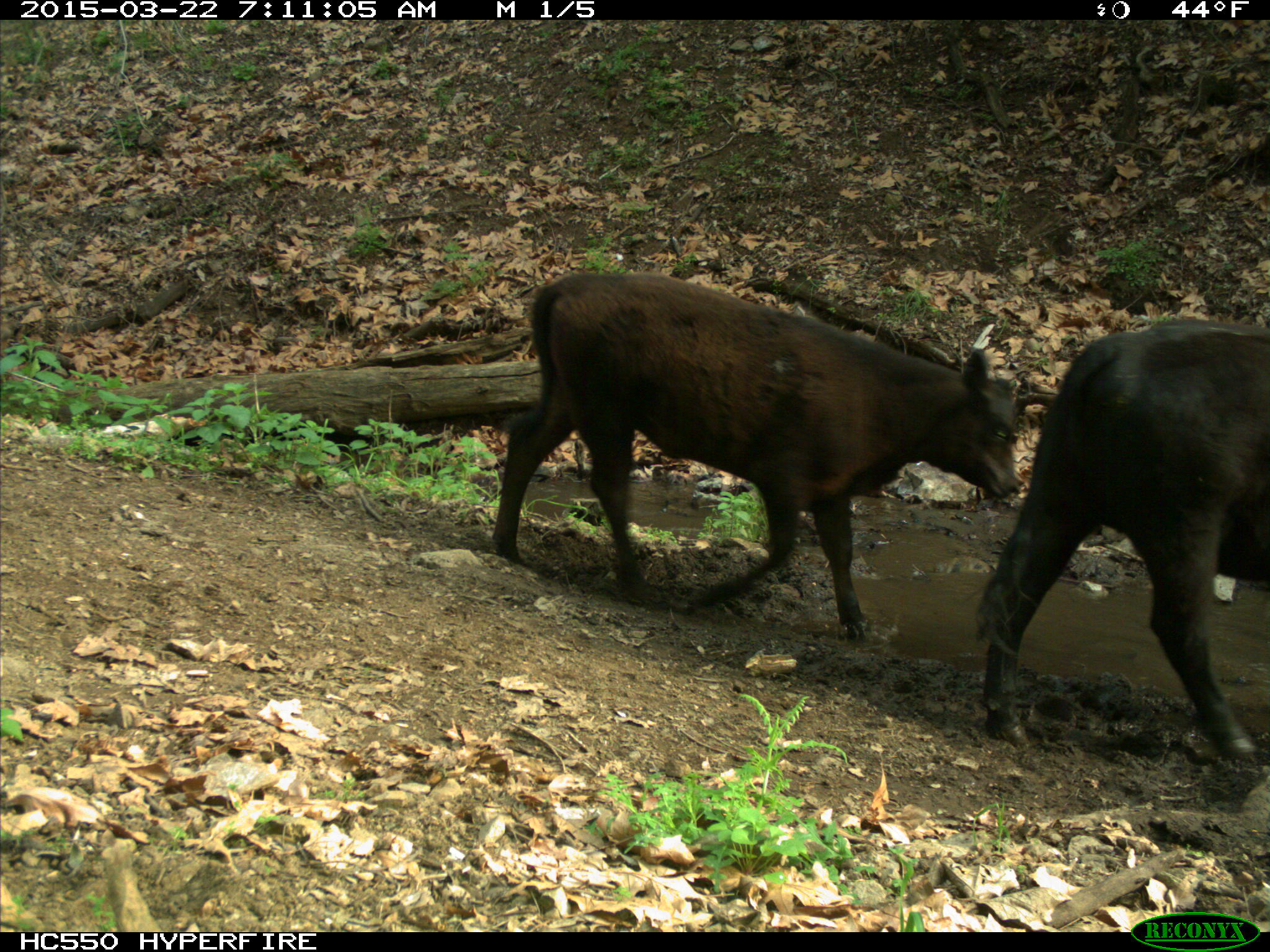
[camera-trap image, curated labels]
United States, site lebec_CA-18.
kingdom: Animalia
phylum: Chordata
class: Mammalia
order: Artiodactyla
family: Bovidae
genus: Bos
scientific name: Bos taurus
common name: domestic cow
Bos taurus (domestic cow).